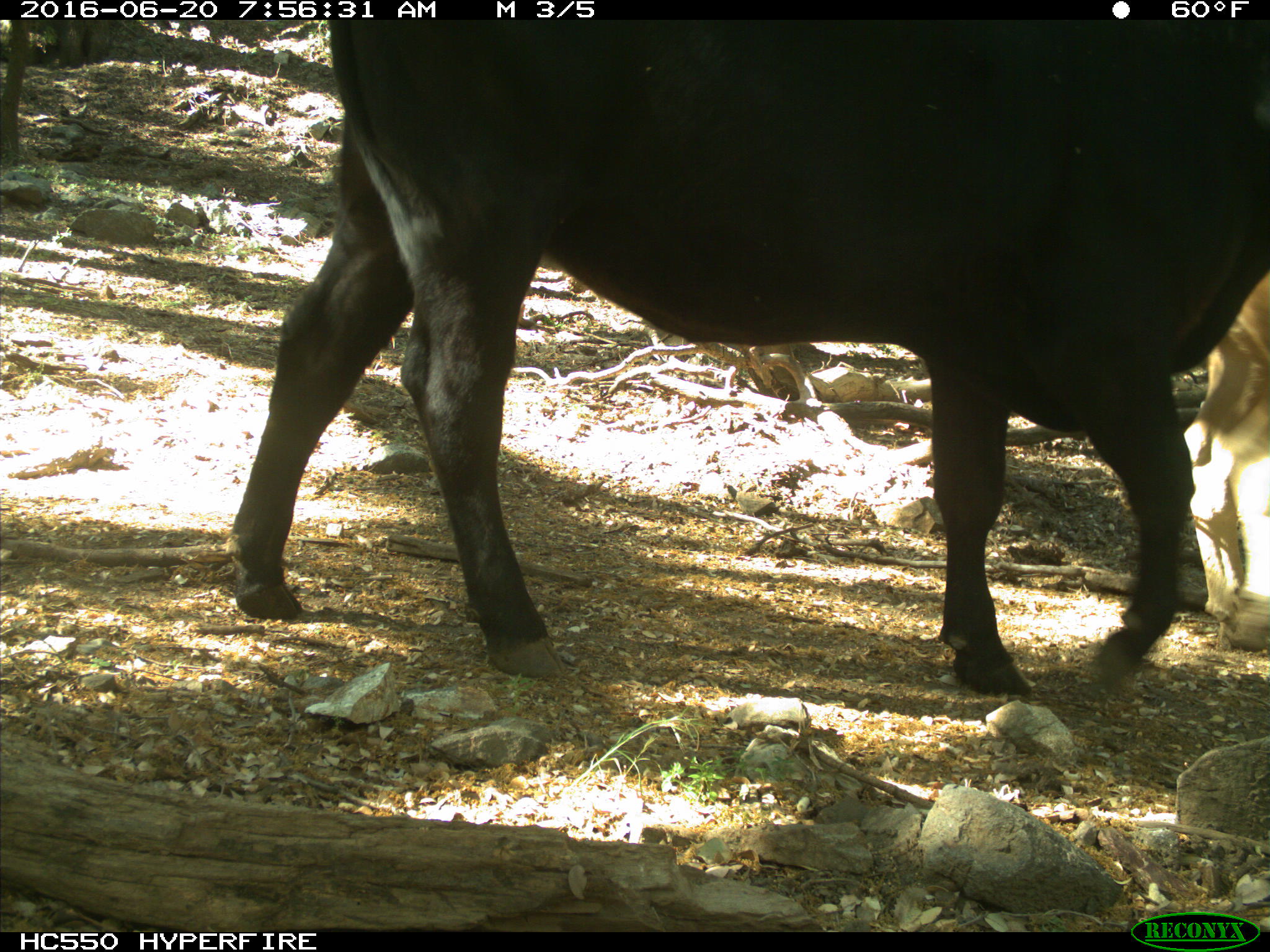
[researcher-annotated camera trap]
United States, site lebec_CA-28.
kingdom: Animalia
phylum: Chordata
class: Mammalia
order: Artiodactyla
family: Bovidae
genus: Bos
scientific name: Bos taurus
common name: domestic cow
Bos taurus (domestic cow).